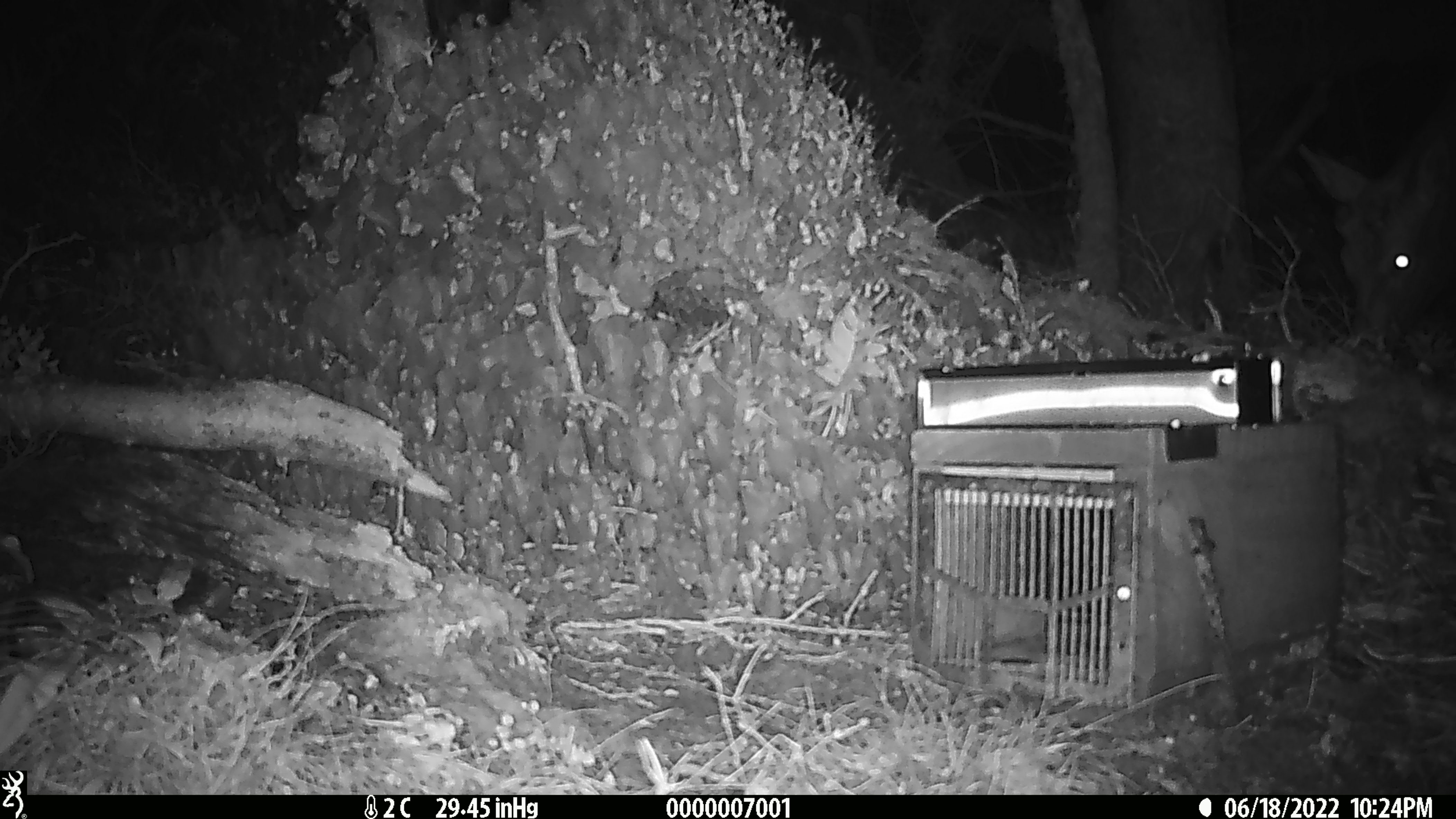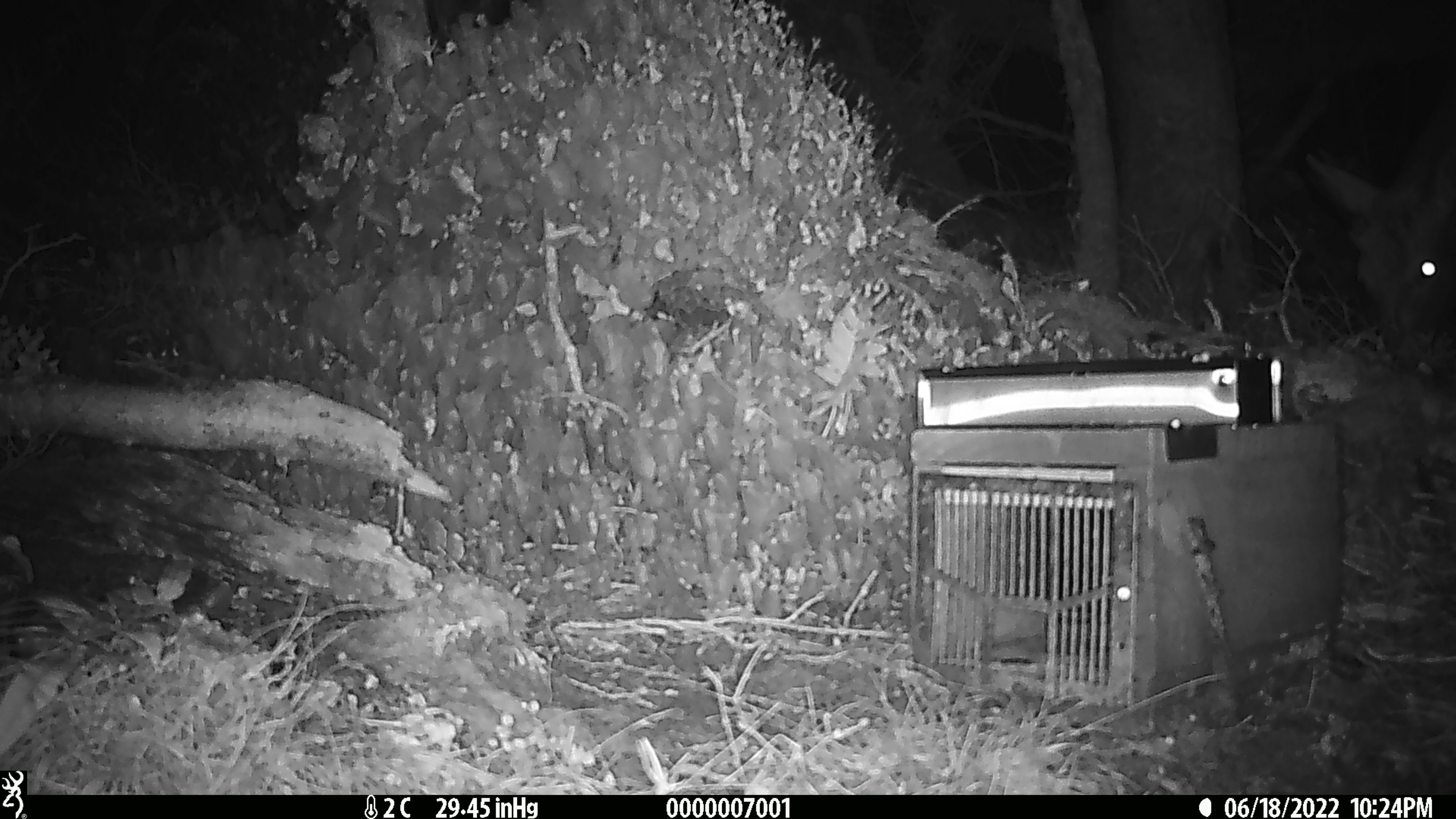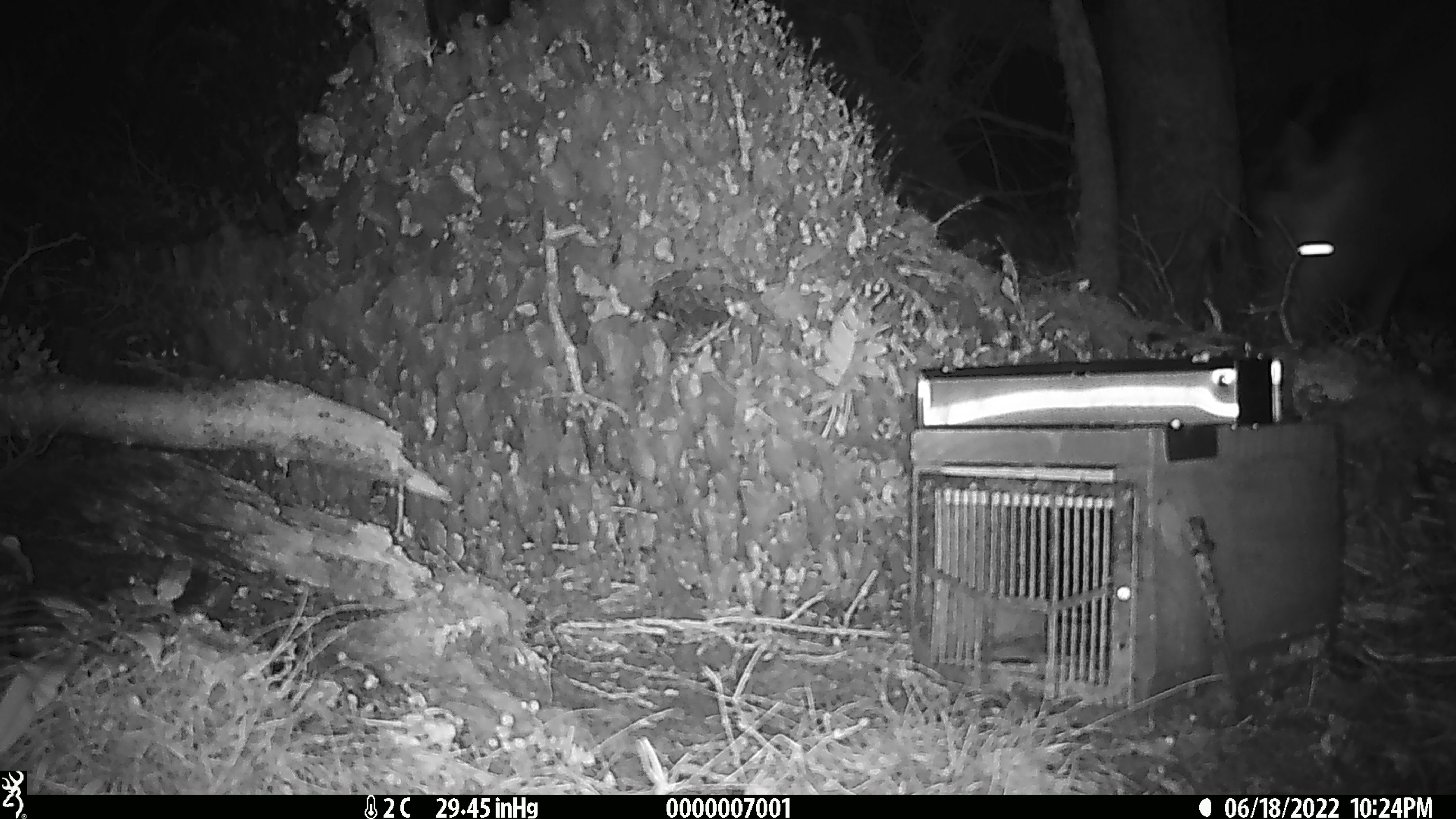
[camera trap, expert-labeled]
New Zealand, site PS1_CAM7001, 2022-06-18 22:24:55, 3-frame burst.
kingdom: Animalia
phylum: Chordata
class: Mammalia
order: Artiodactyla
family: Cervidae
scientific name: Cervidae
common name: deer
Deer (Cervidae).